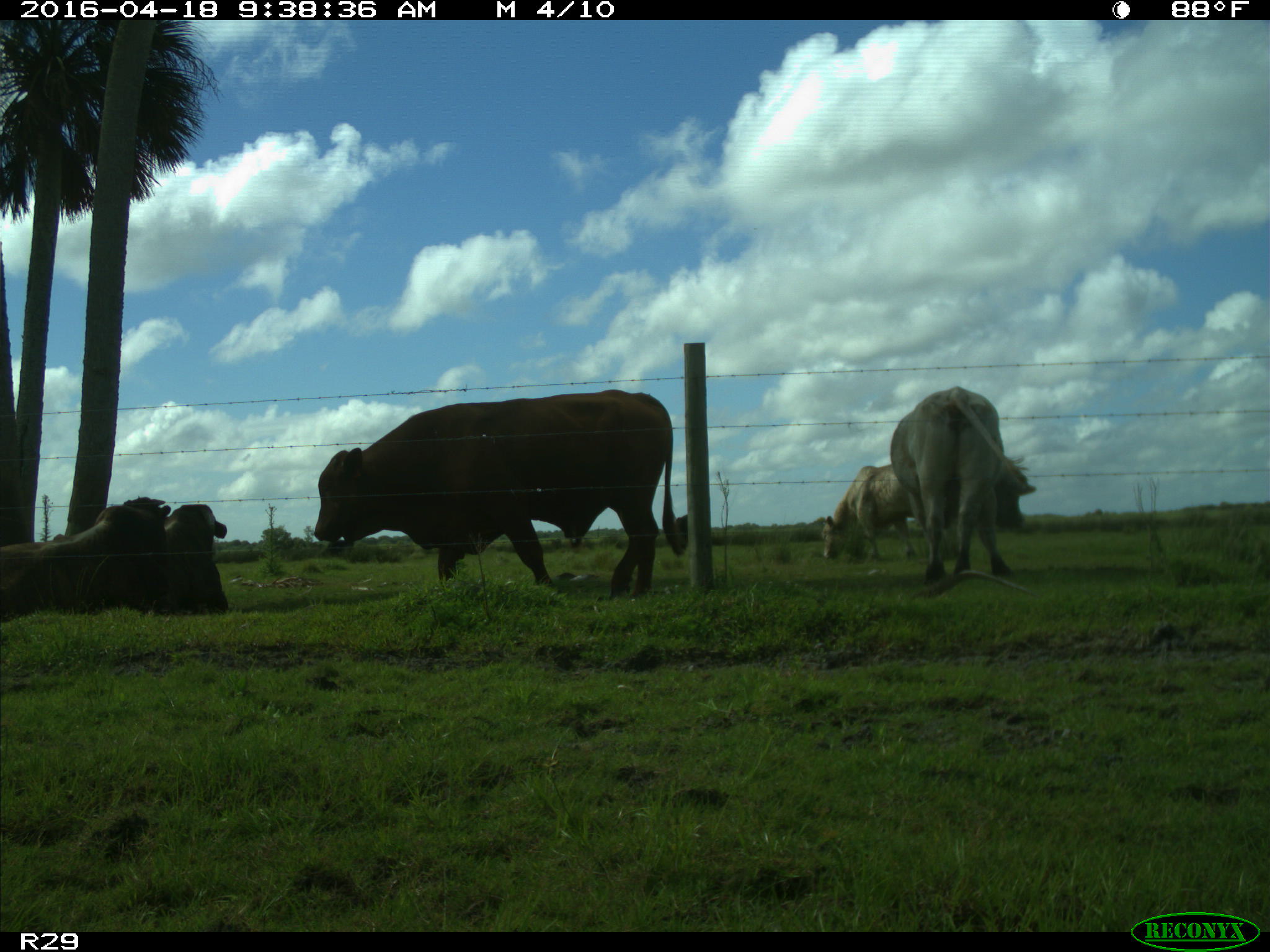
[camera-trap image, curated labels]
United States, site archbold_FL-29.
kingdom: Animalia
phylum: Chordata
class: Mammalia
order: Artiodactyla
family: Bovidae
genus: Bos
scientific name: Bos taurus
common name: domestic cow